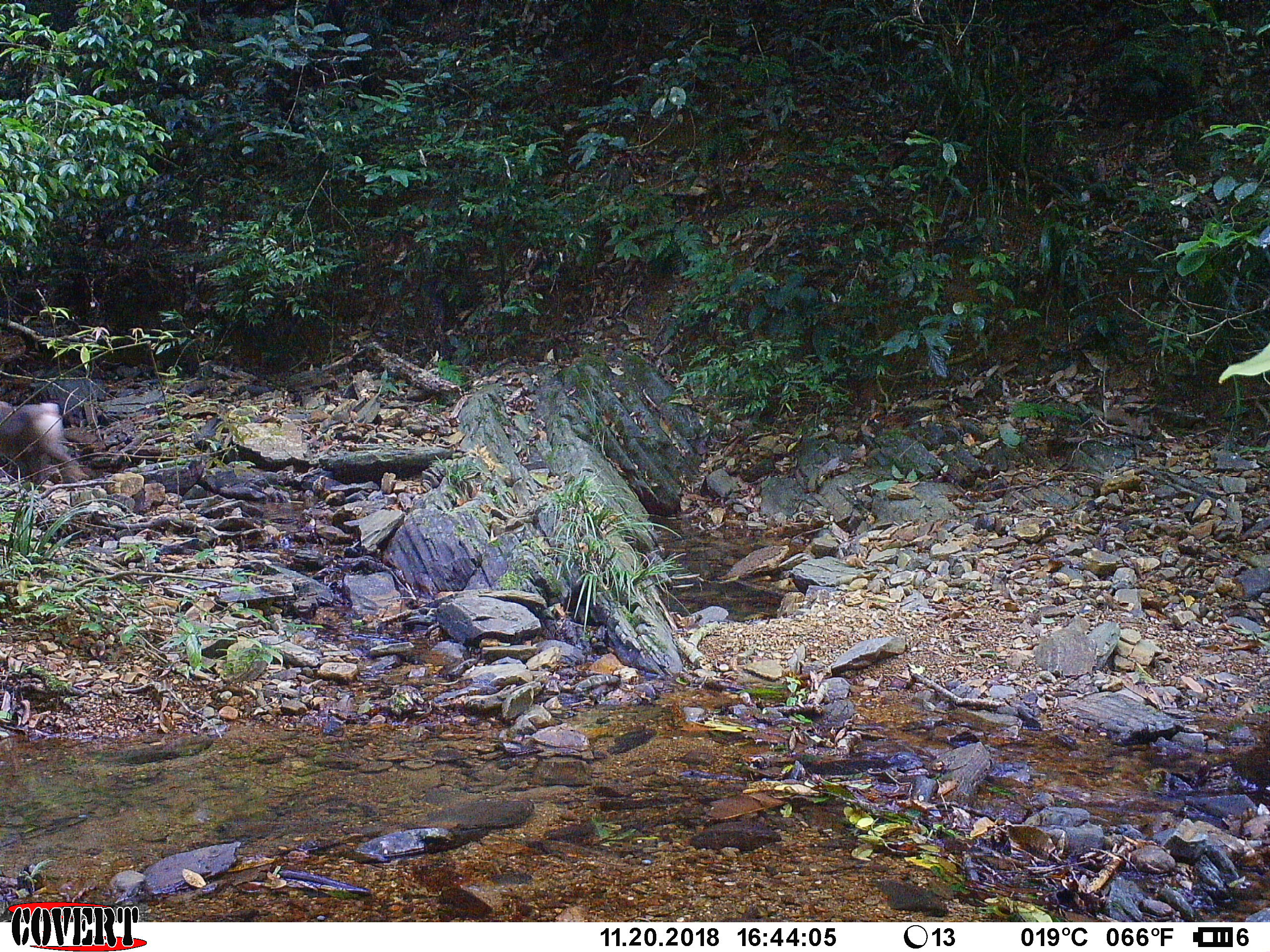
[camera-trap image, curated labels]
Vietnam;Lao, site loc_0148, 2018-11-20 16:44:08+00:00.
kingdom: Animalia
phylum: Chordata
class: Mammalia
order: Primates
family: Cercopithecidae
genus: Macaca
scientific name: Macaca nemestrina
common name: pig-tailed macaque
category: pig tailed macaque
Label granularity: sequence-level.